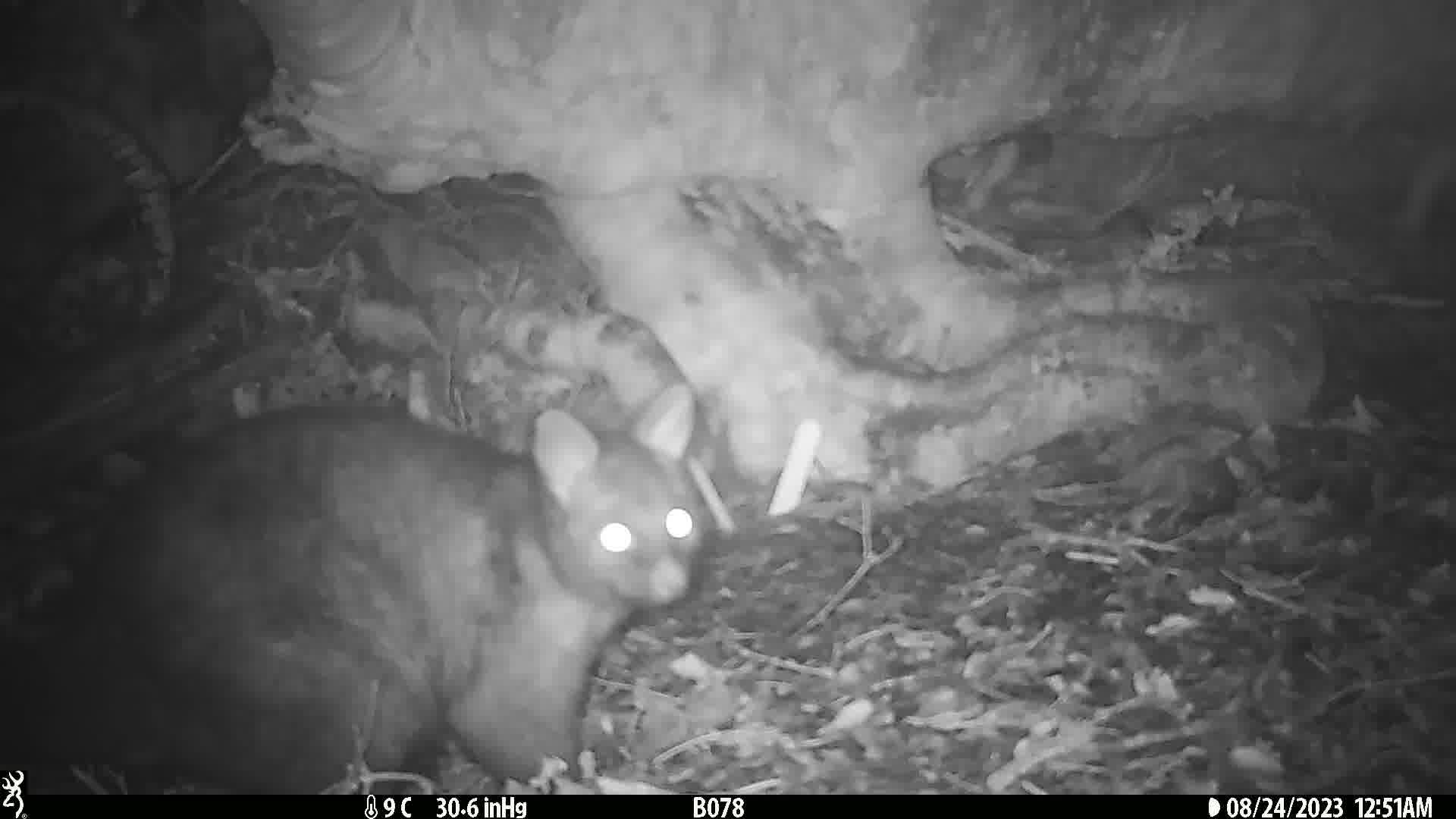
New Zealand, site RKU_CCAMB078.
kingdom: Animalia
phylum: Chordata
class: Mammalia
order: Diprotodontia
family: Phalangeridae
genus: Trichosurus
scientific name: Trichosurus vulpecula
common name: common brushtail possum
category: possum